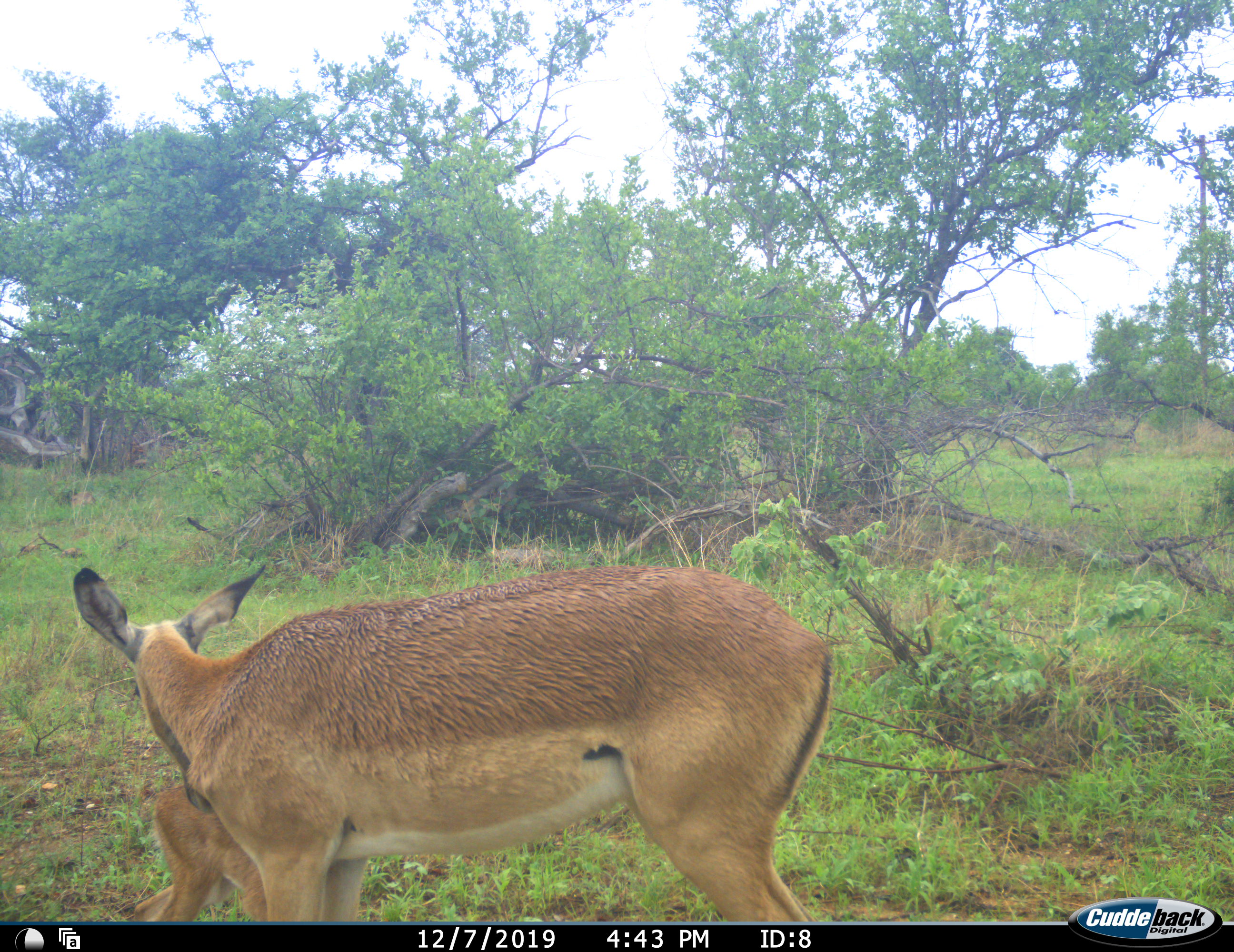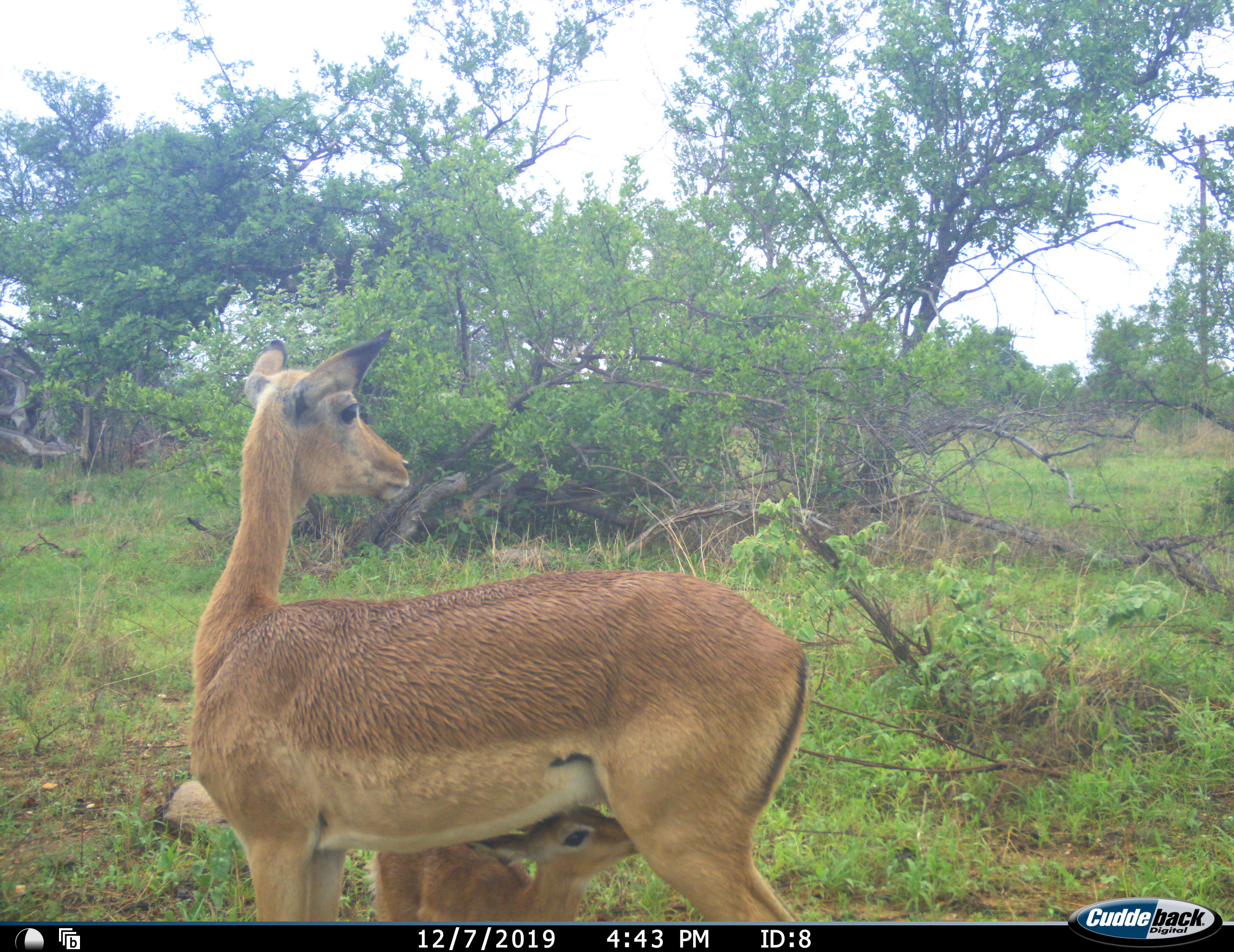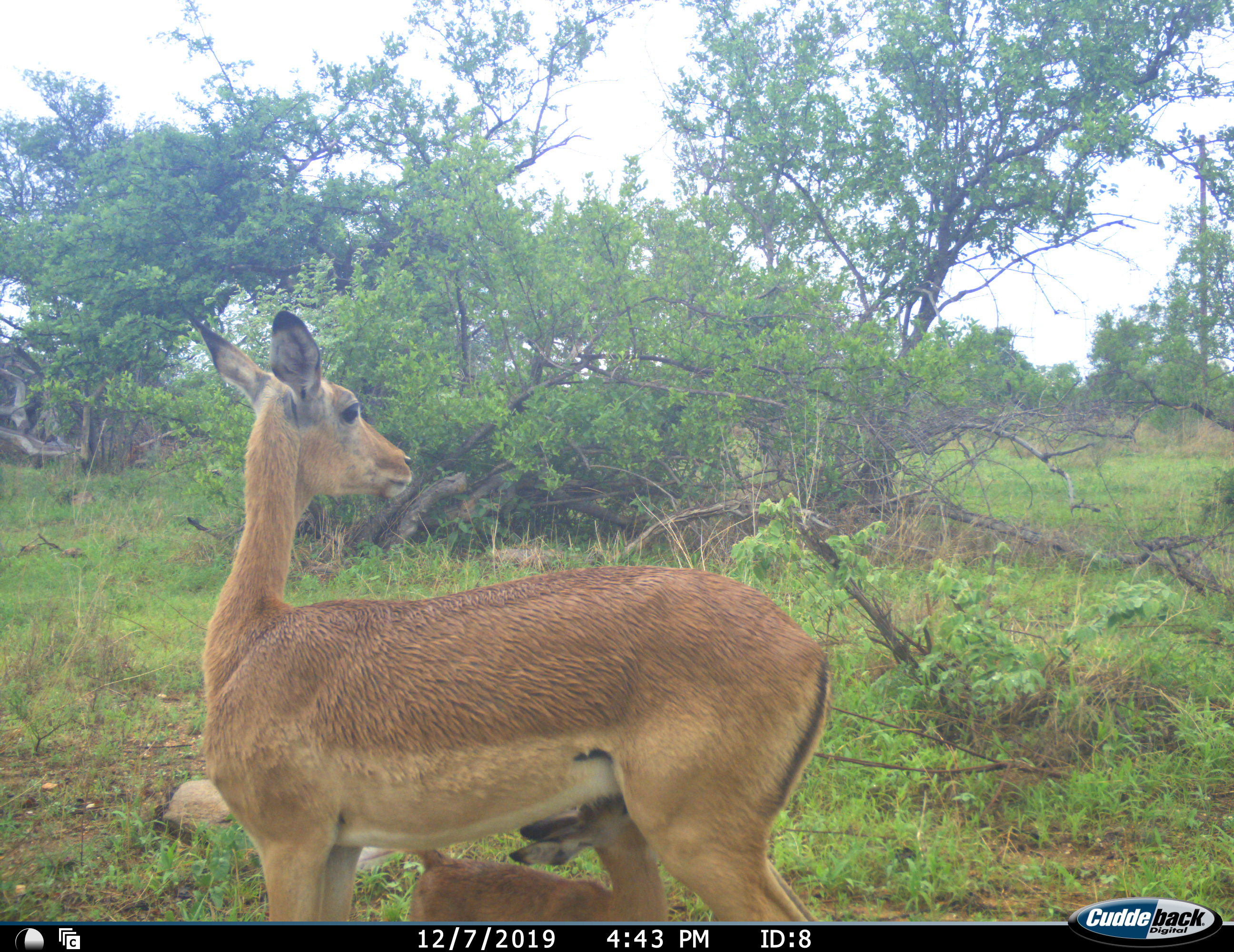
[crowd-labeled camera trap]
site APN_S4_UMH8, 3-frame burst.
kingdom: Animalia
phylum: Chordata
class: Mammalia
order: Artiodactyla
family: Bovidae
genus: Aepyceros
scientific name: Aepyceros melampus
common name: impala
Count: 2.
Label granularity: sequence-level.